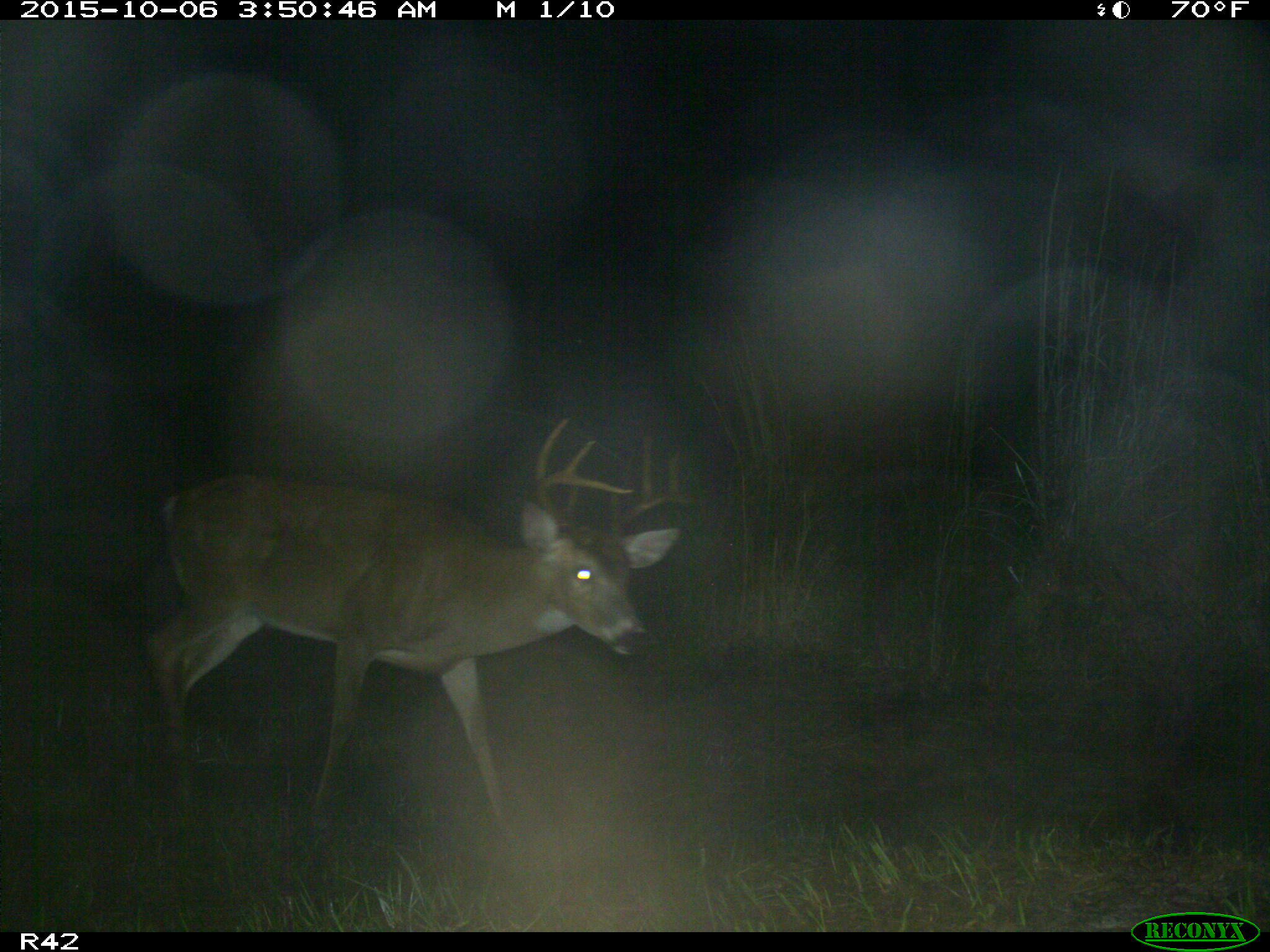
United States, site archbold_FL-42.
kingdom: Animalia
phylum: Chordata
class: Mammalia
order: Artiodactyla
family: Cervidae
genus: Odocoileus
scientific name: Odocoileus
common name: deer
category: unidentified deer